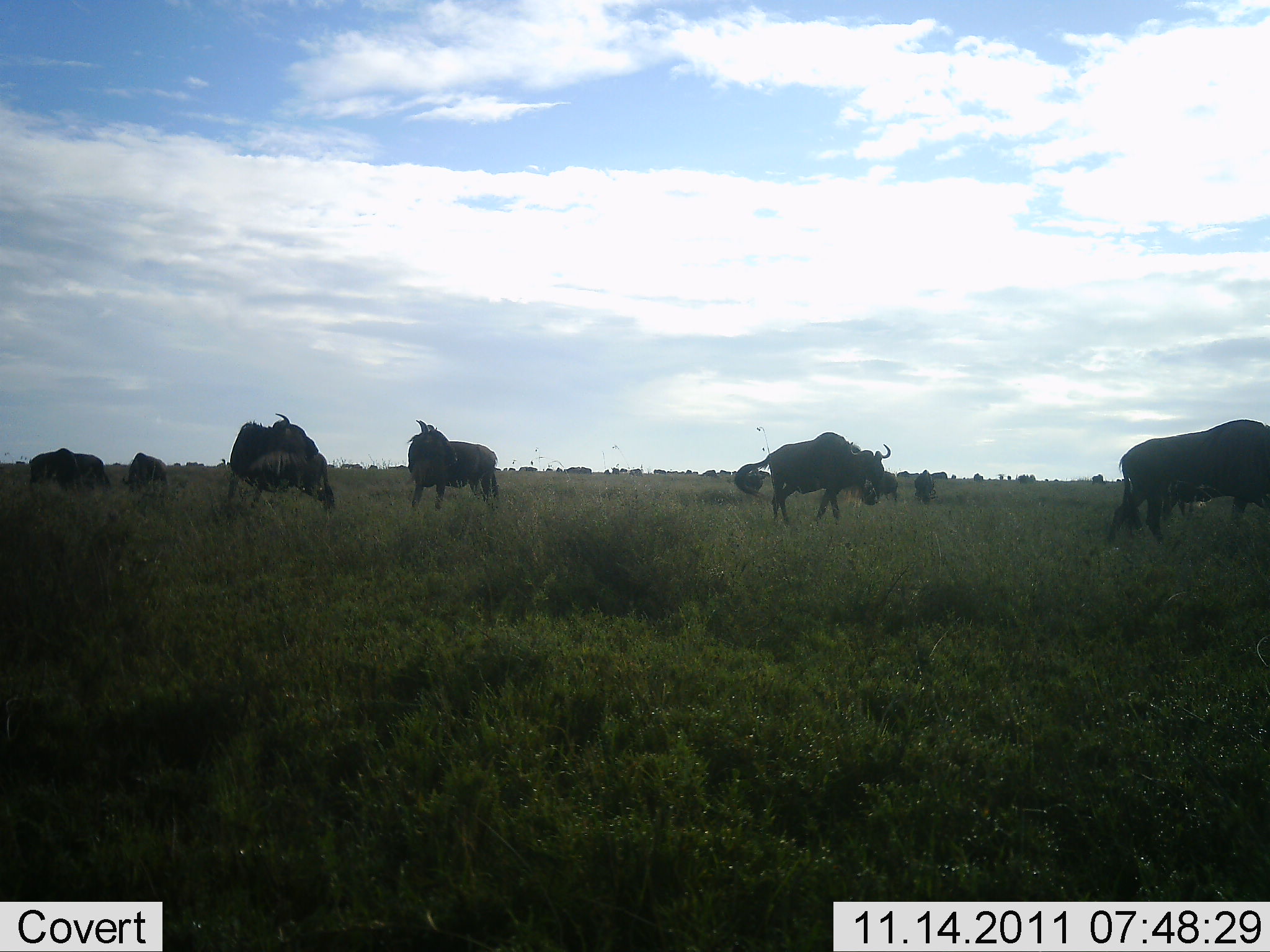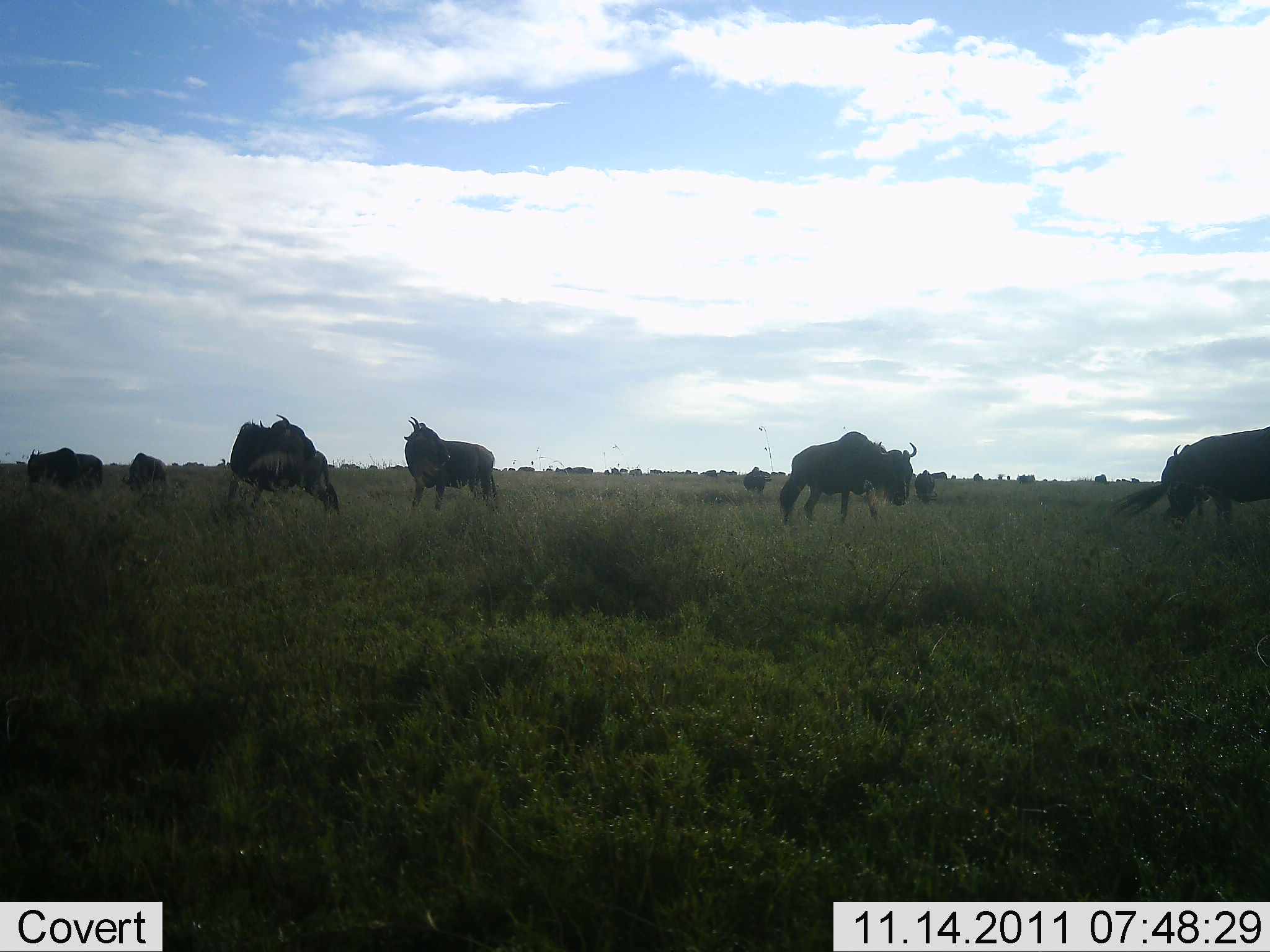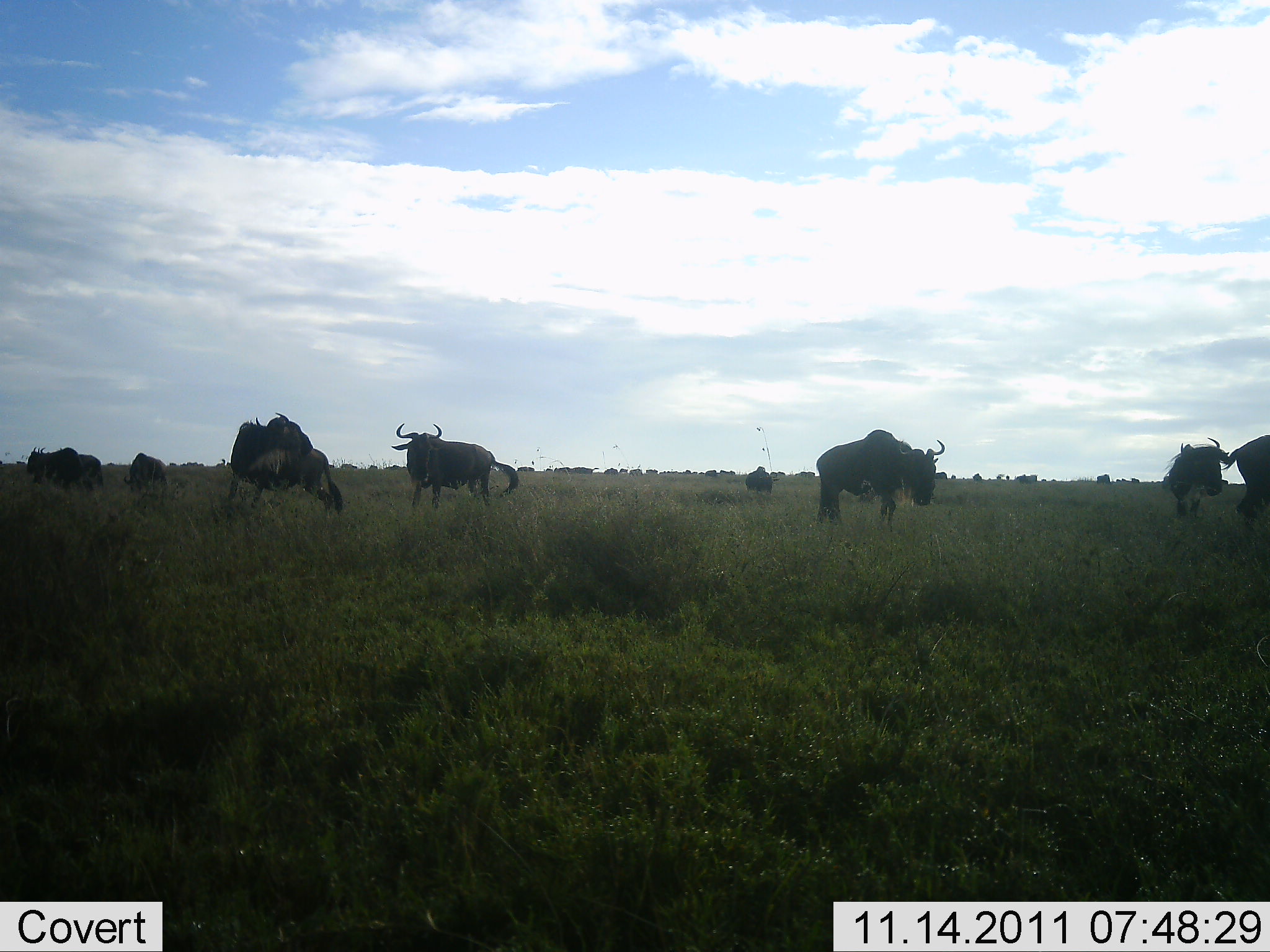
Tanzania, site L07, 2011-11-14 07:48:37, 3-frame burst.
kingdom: Animalia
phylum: Chordata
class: Mammalia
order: Artiodactyla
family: Bovidae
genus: Connochaetes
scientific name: Connochaetes taurinus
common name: blue wildebeest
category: wildebeest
Wildebeest (blue wildebeest) (Connochaetes taurinus), count 11-50. Behavior (volunteer vote fractions): standing 80%, resting 0%, moving 80%, interacting 0%. Young present (vote fraction): 0%. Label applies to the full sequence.